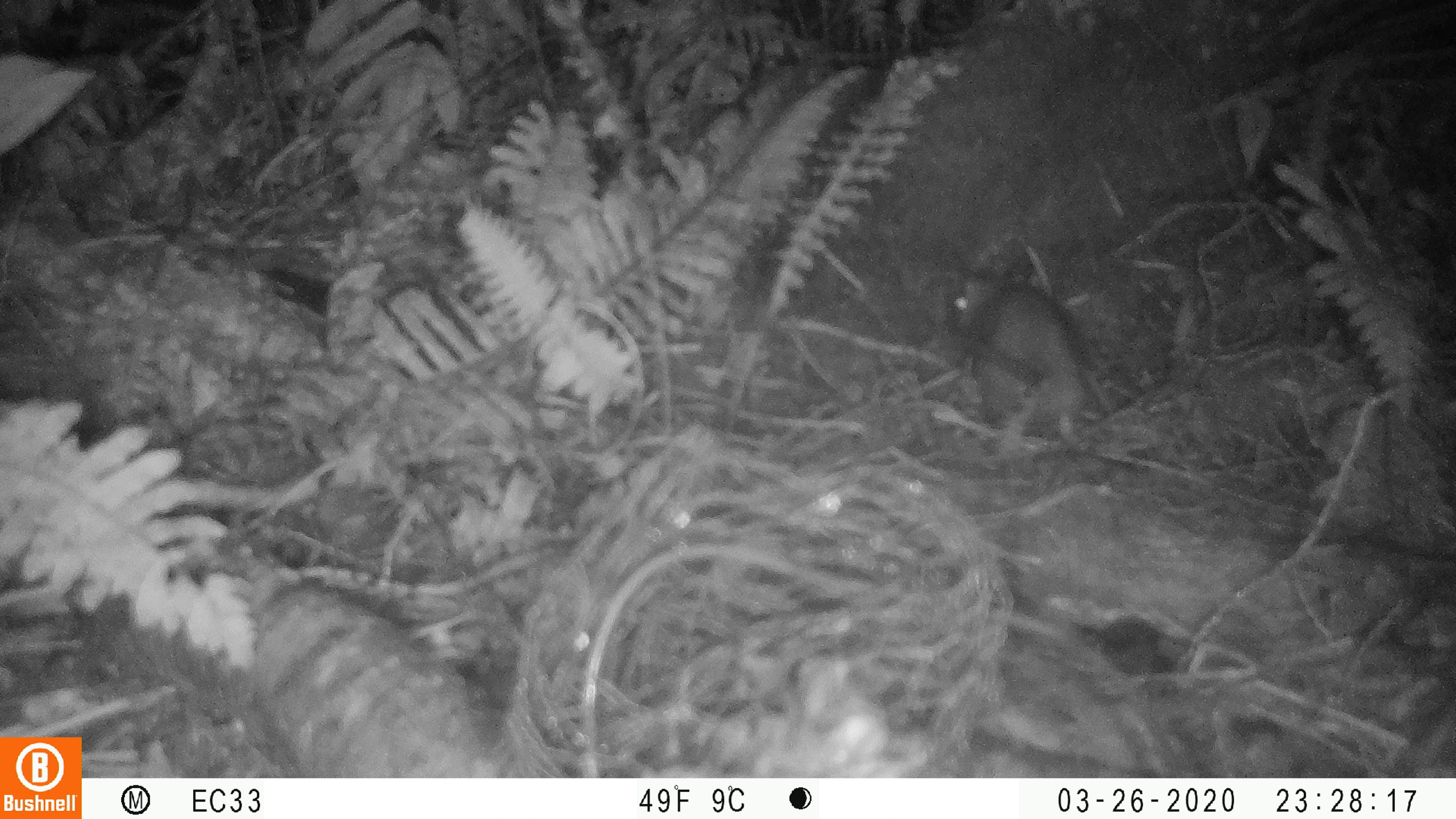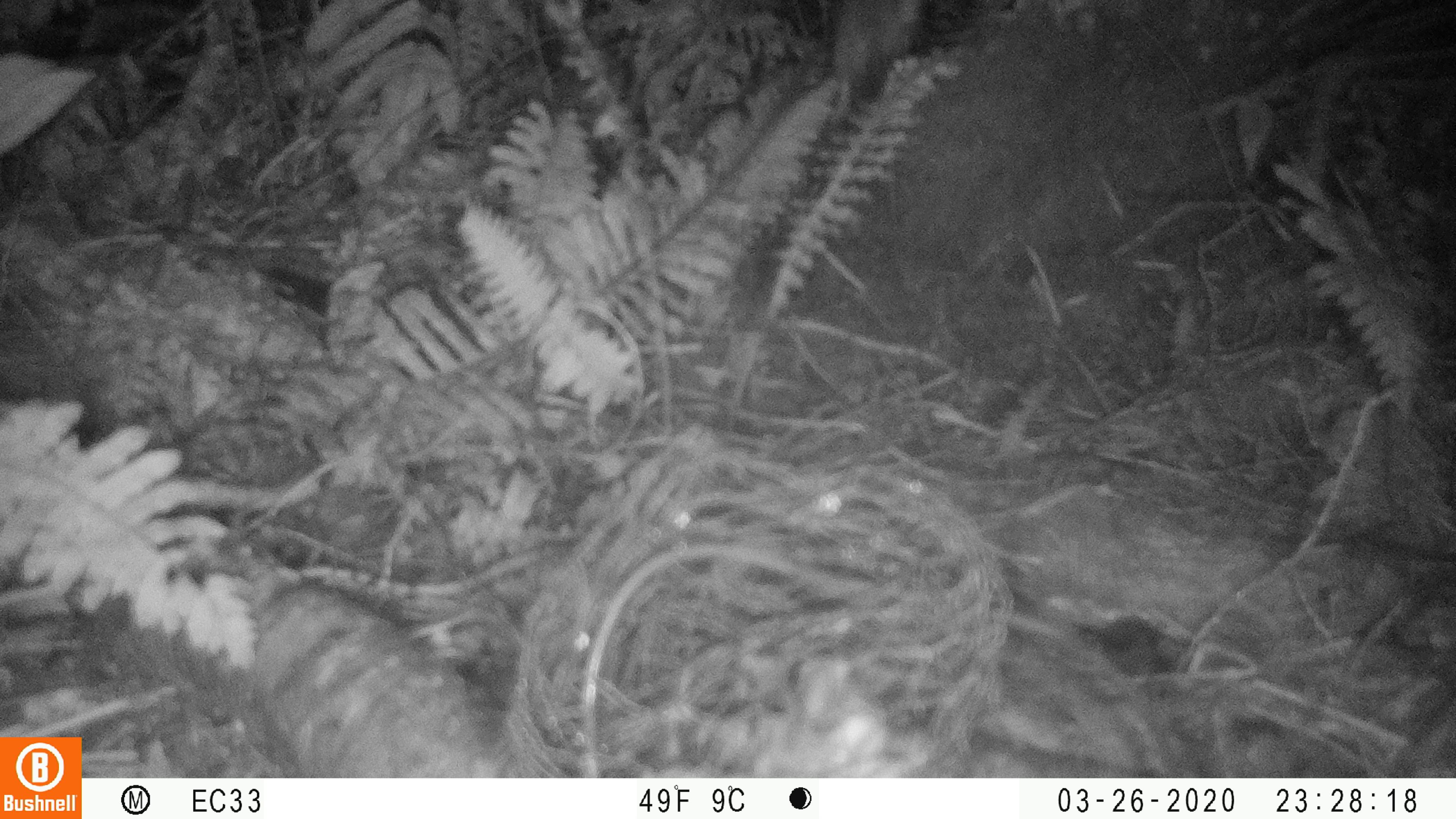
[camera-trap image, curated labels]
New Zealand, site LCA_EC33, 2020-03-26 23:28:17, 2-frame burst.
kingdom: Animalia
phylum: Chordata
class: Mammalia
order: Rodentia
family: Muridae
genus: Rattus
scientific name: Rattus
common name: rat